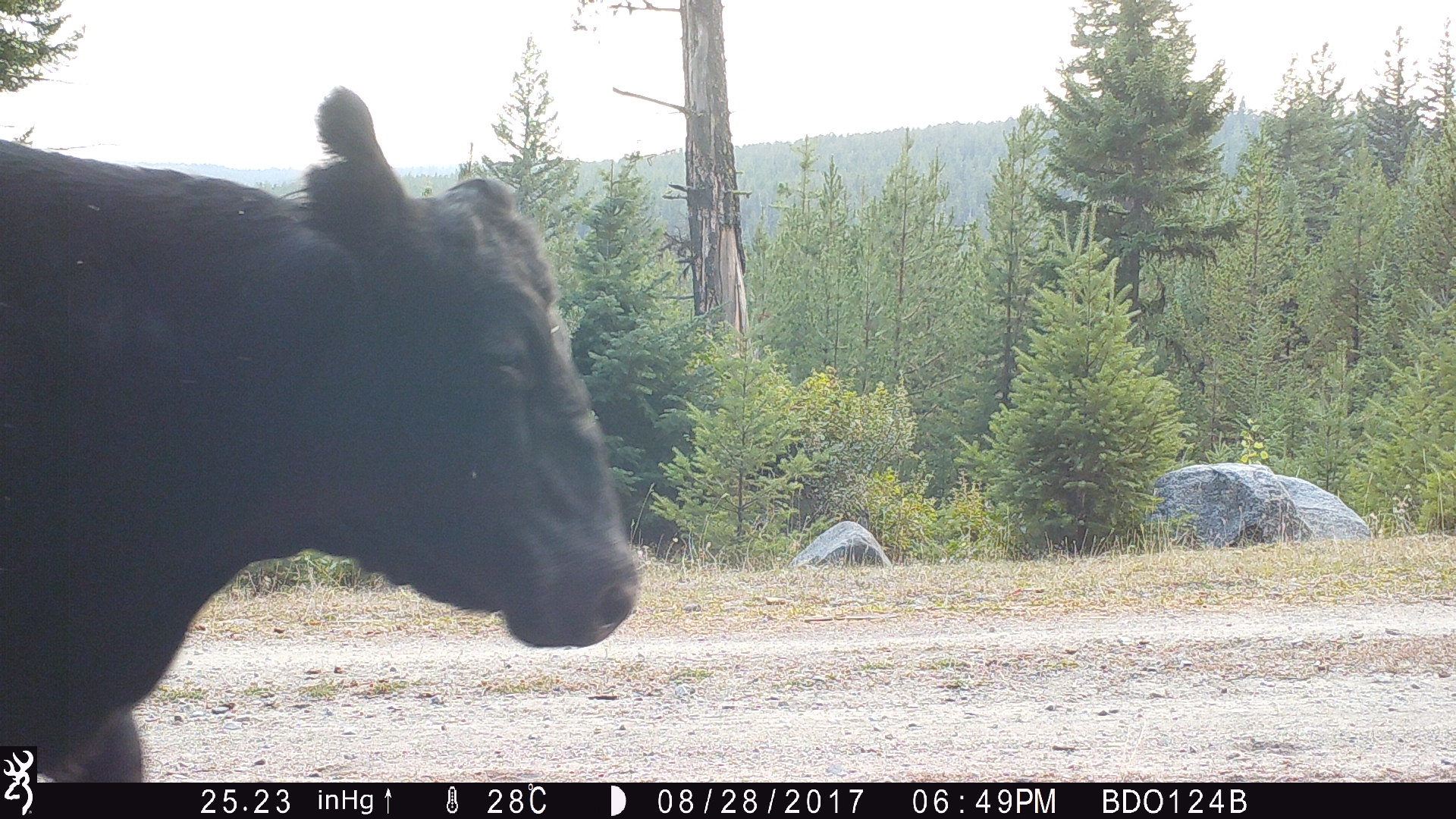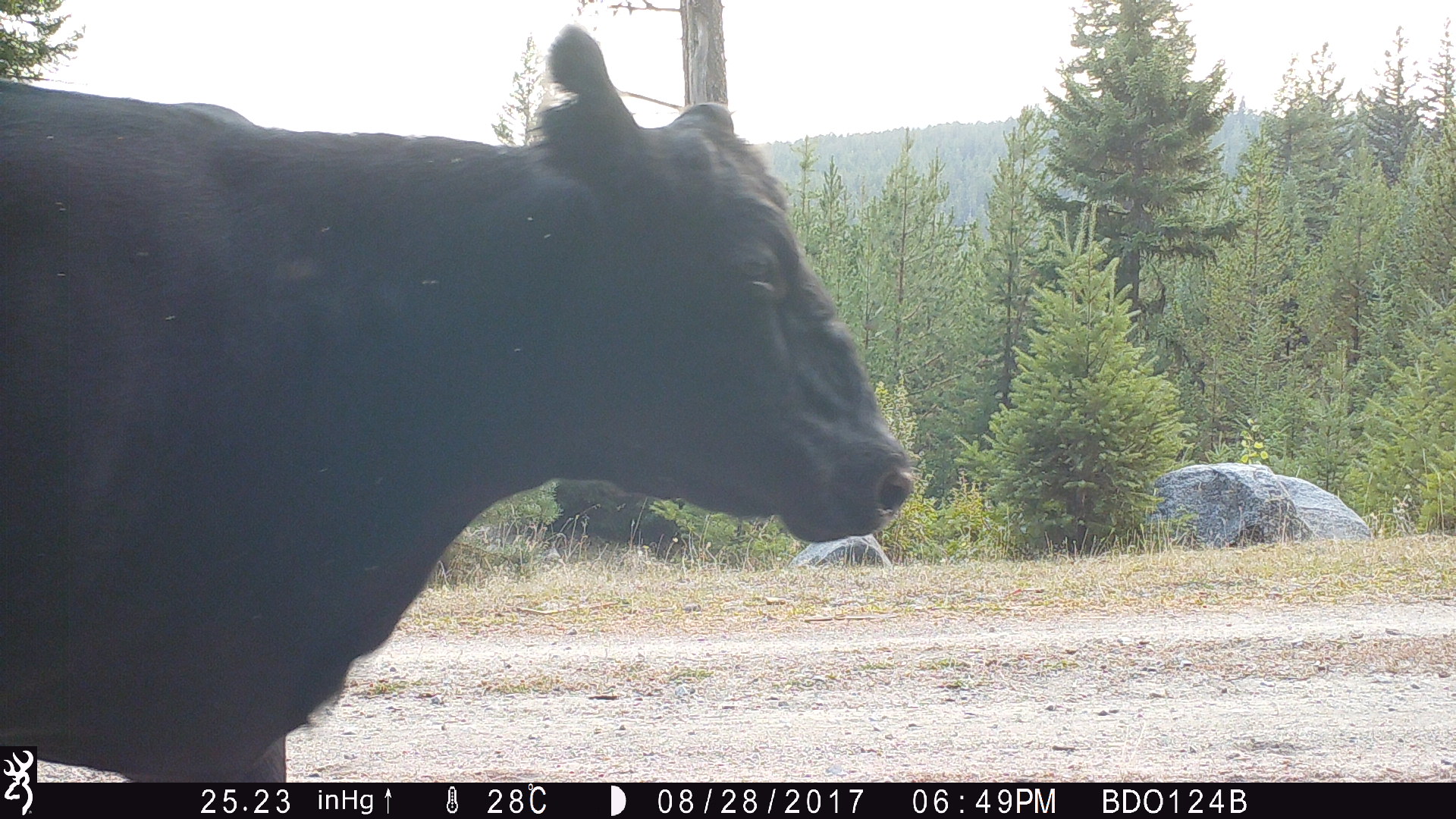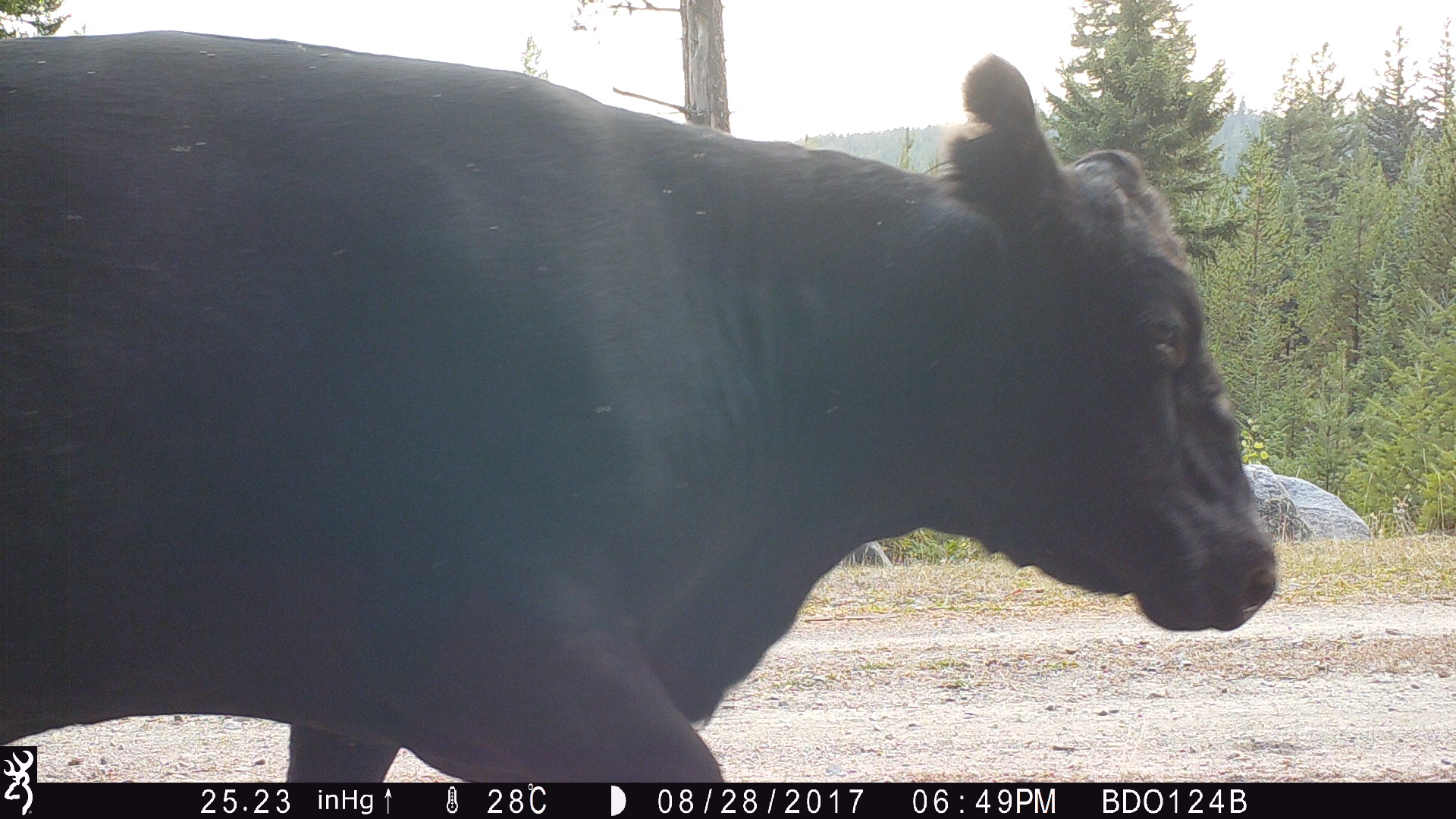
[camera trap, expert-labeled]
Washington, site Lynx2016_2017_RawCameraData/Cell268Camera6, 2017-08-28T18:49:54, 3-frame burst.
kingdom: Animalia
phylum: Chordata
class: Mammalia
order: Artiodactyla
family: Bovidae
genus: Bos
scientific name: Bos taurus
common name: domestic cattle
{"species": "domestic cattle (Bos taurus)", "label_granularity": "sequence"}